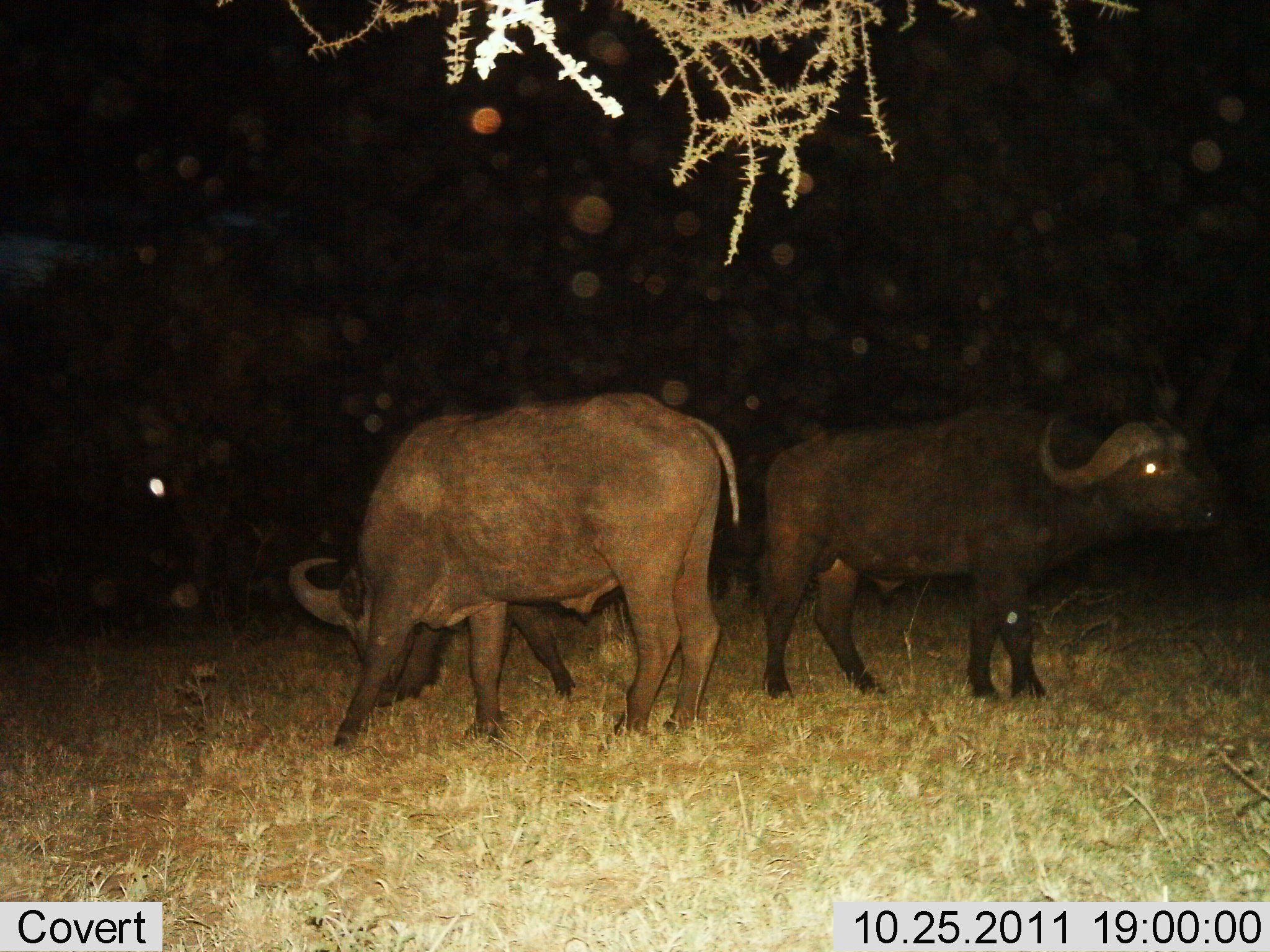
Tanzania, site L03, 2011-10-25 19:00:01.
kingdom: Animalia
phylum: Chordata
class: Mammalia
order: Artiodactyla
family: Bovidae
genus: Syncerus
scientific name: Syncerus caffer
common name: cape buffalo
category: buffalo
Buffalo (cape buffalo) (Syncerus caffer), count 2. Behavior (volunteer vote fractions): standing 77%, resting 8%, moving 8%, interacting 0%. Young present (vote fraction): 0%. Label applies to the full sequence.